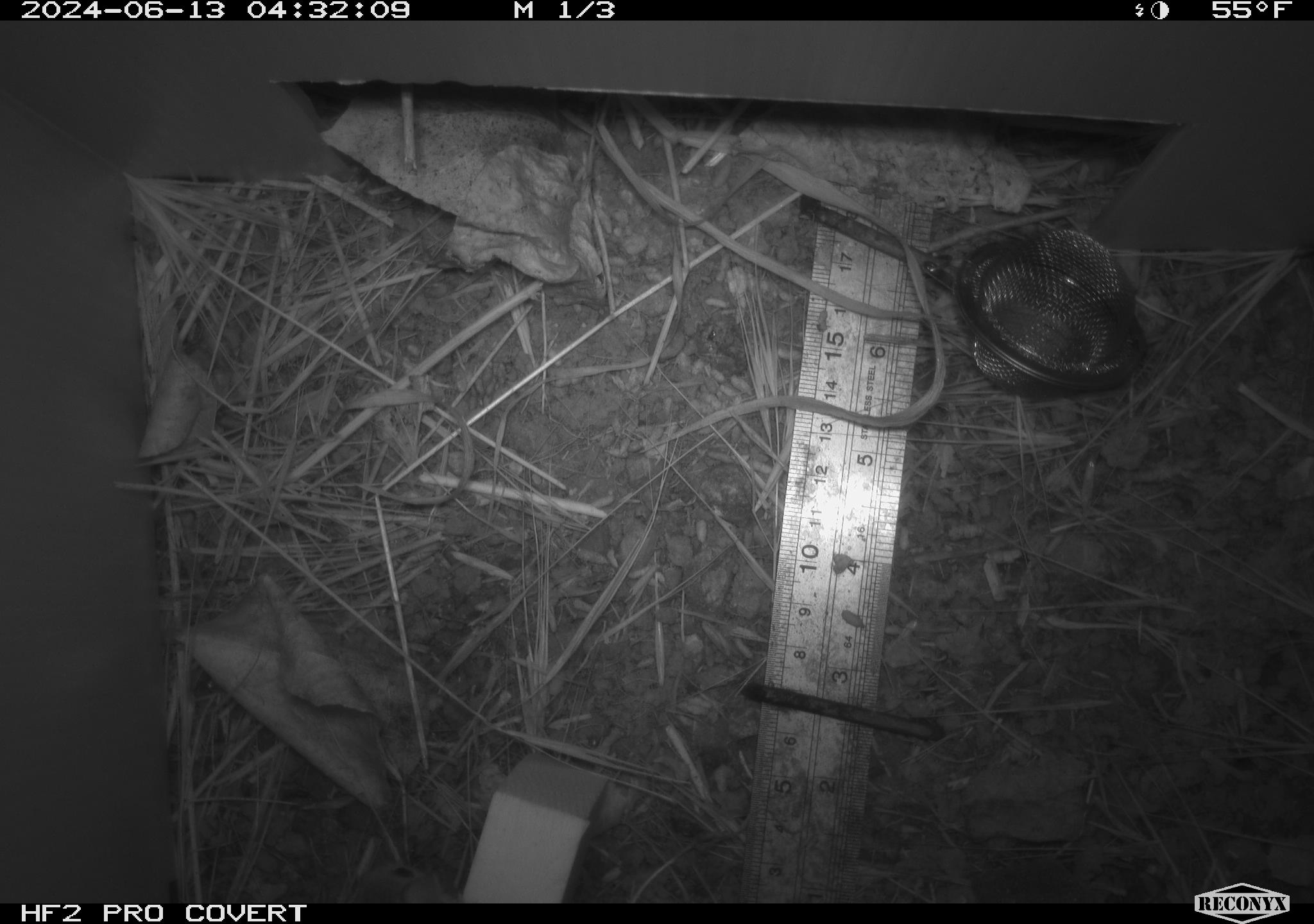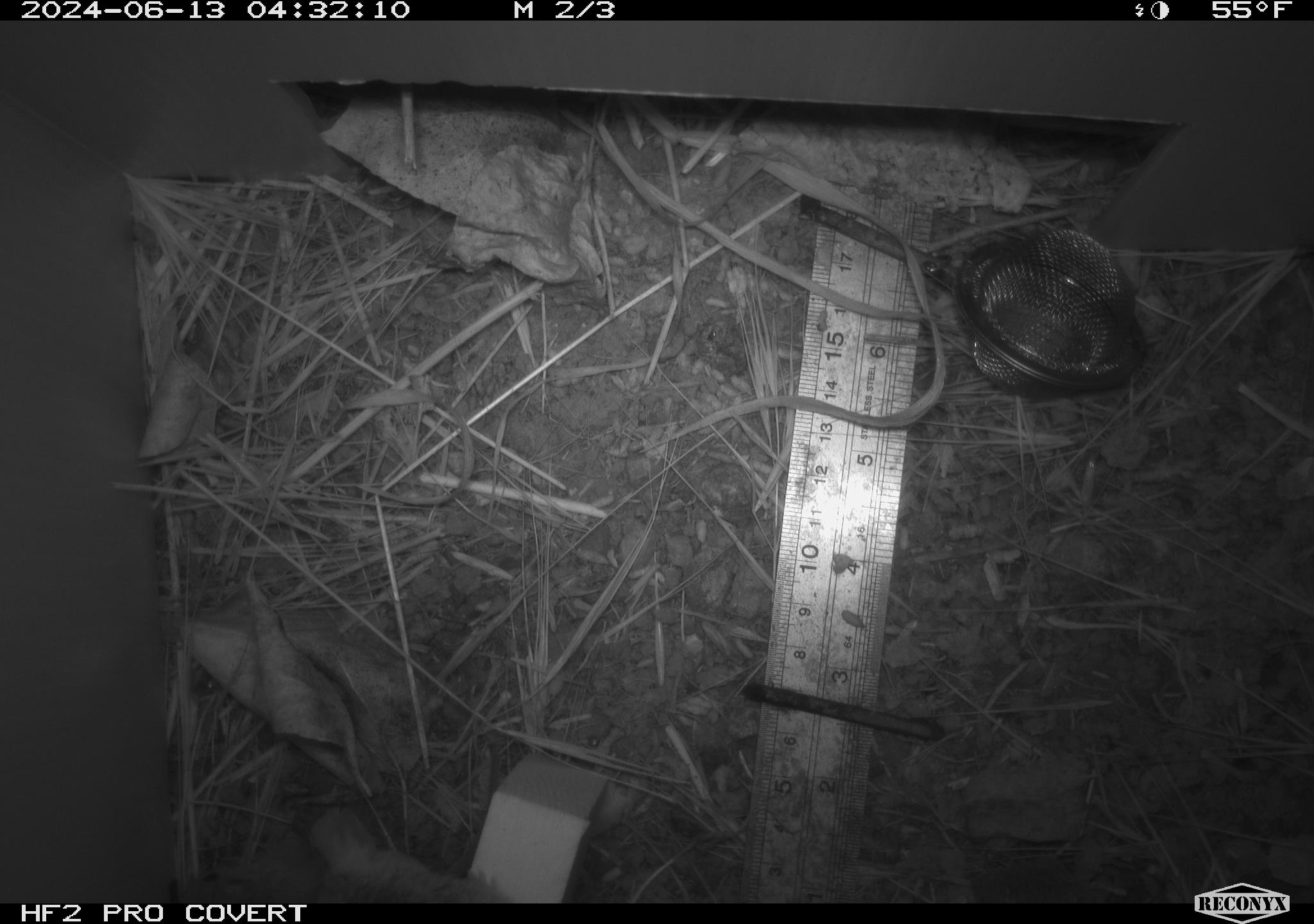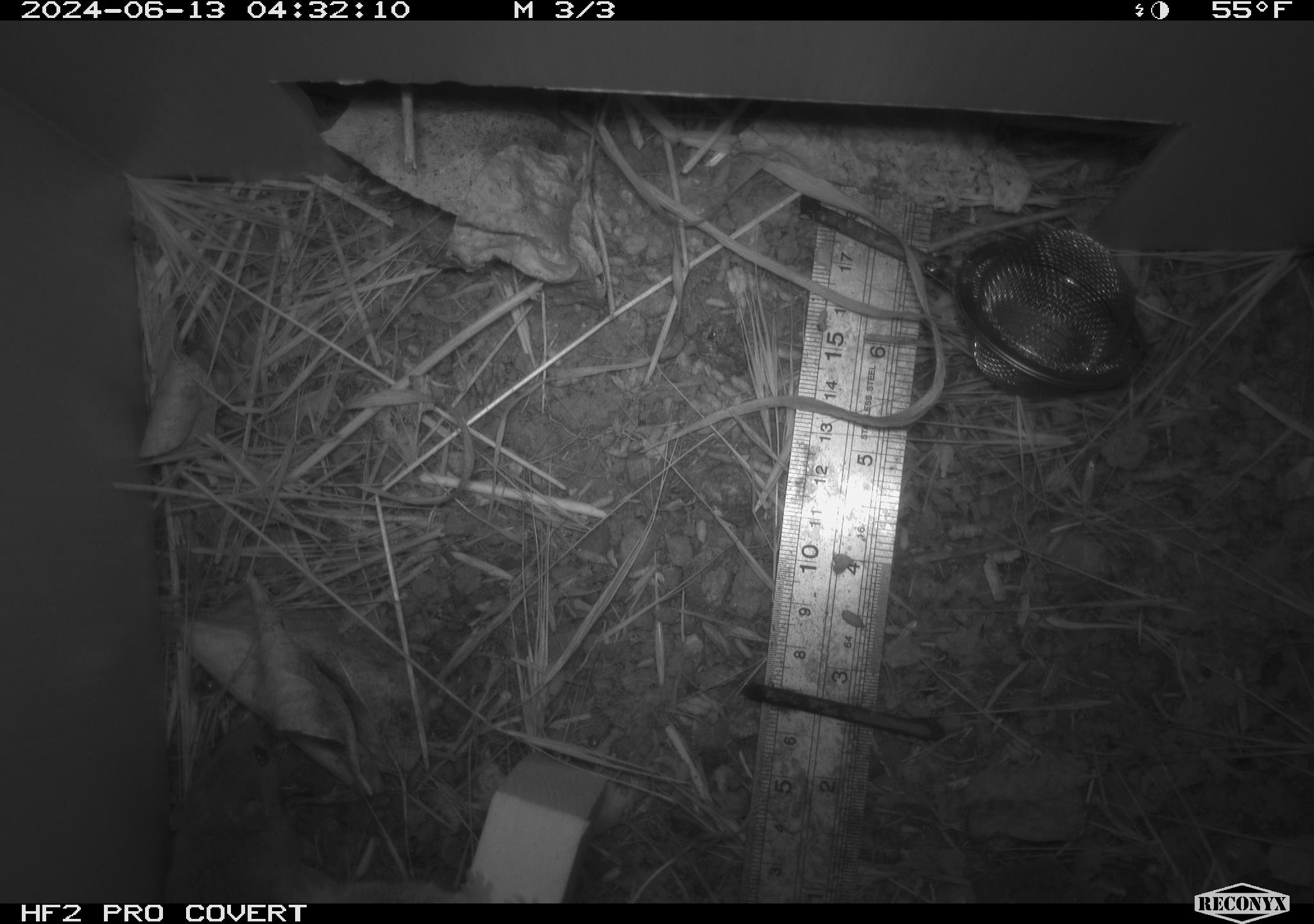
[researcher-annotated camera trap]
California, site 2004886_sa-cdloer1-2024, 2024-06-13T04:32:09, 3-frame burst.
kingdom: Animalia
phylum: Chordata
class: Mammalia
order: Rodentia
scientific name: Rodentia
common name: mouse species